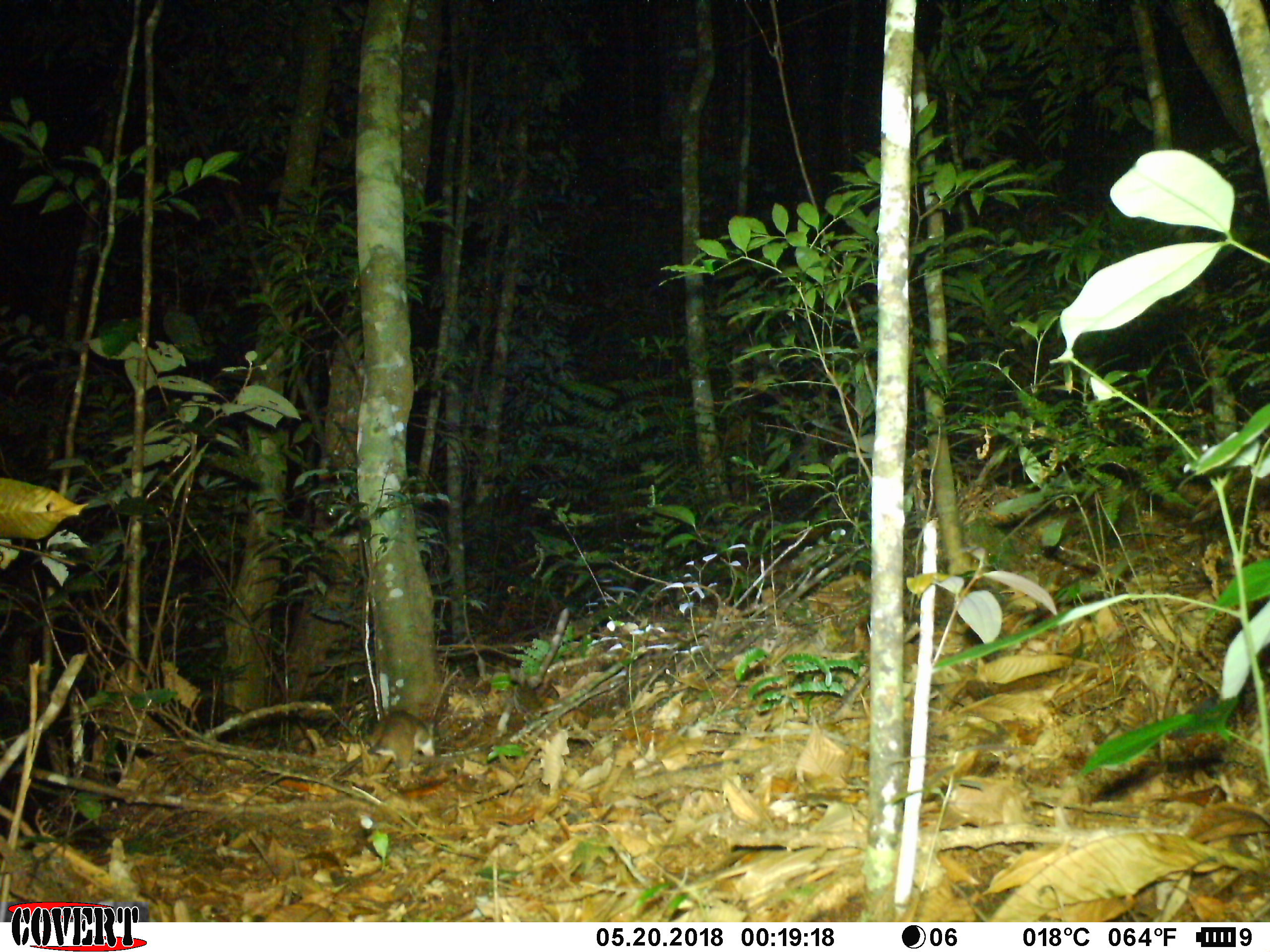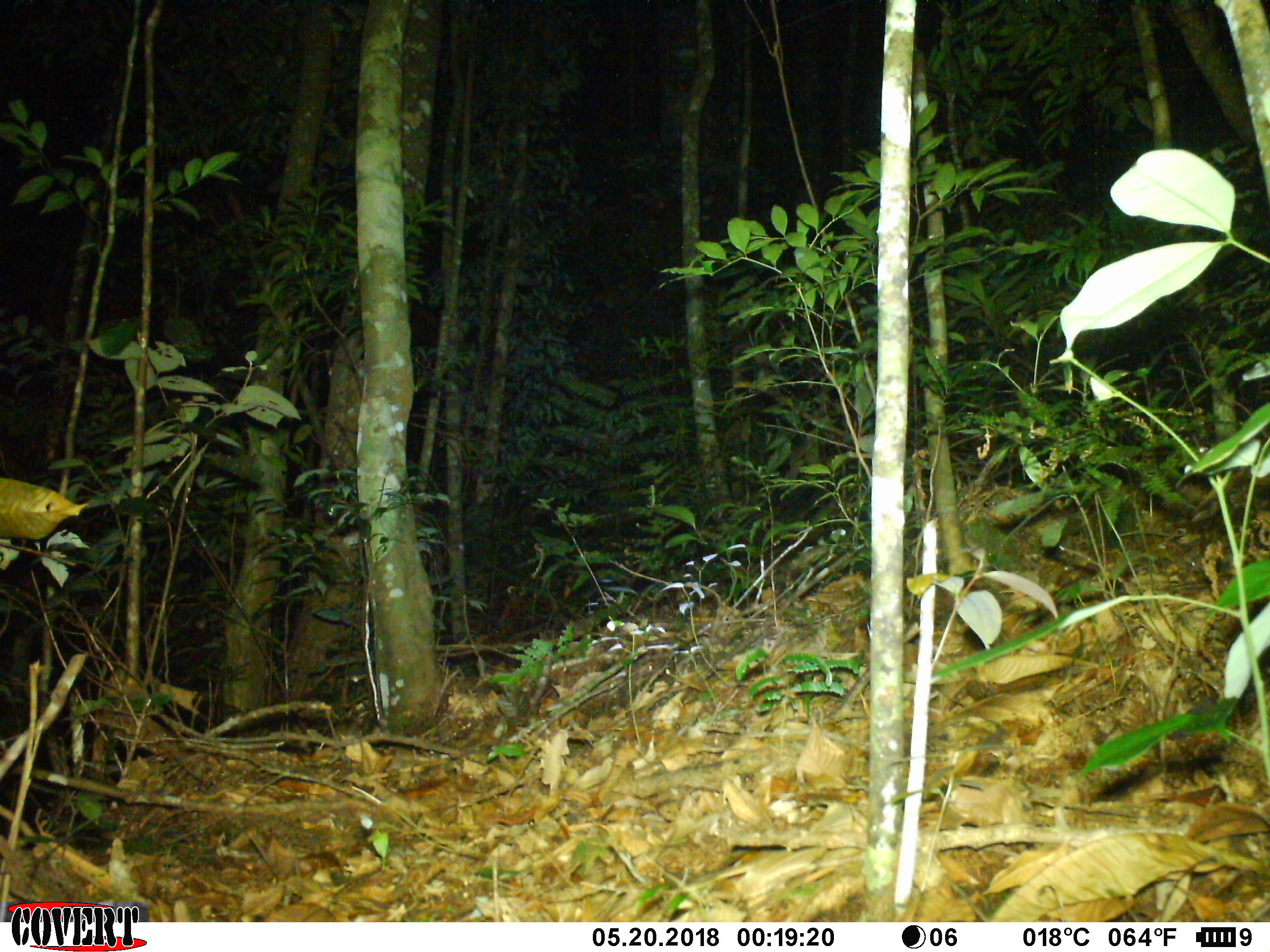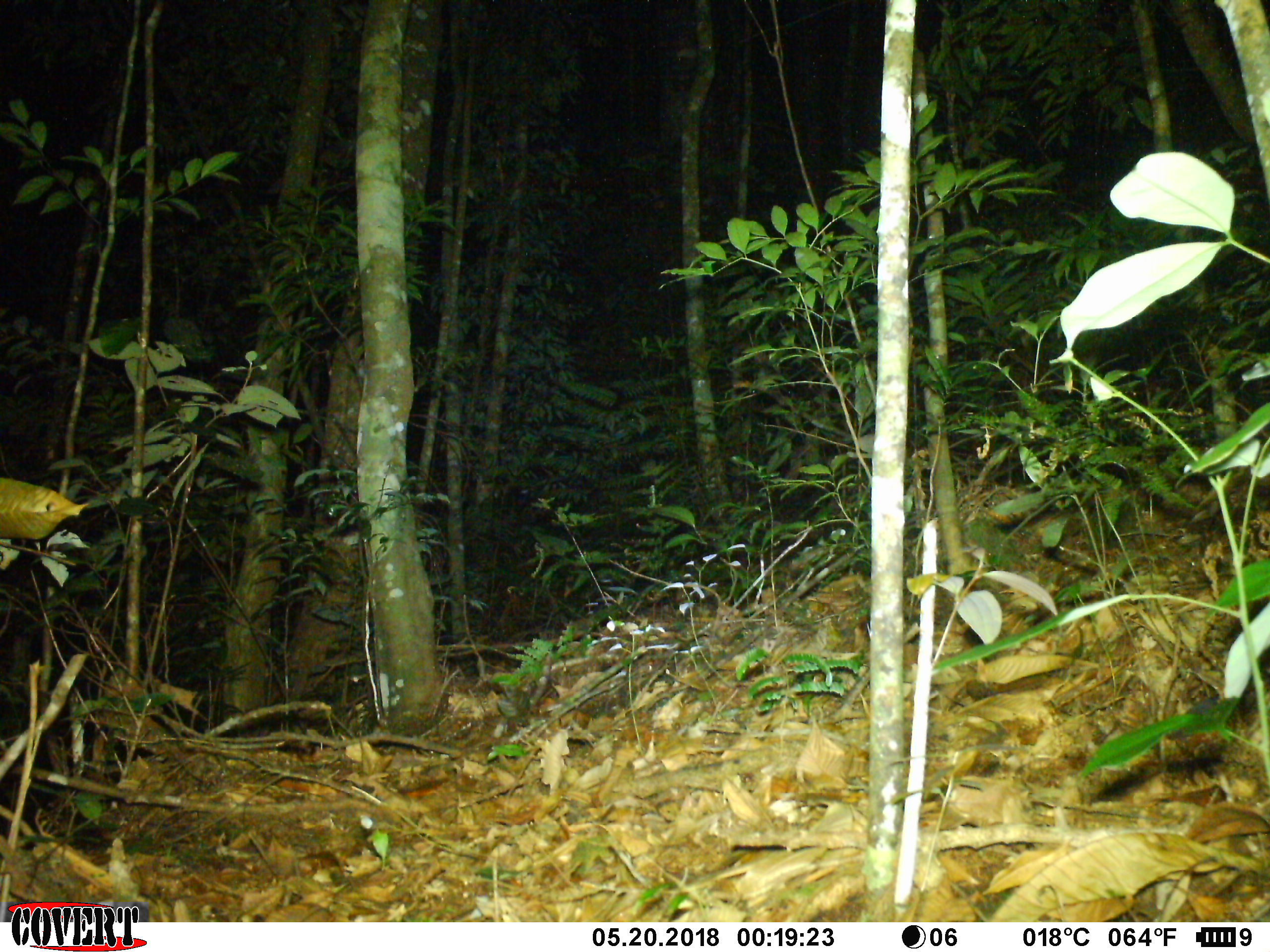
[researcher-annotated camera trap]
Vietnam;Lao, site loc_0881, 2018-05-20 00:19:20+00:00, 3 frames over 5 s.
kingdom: Animalia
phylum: Chordata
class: Mammalia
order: Rodentia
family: Muridae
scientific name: Muridae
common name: old-world mice and rats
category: unidentified murid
Unidentified murid (old-world mice and rats) (Muridae). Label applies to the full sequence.